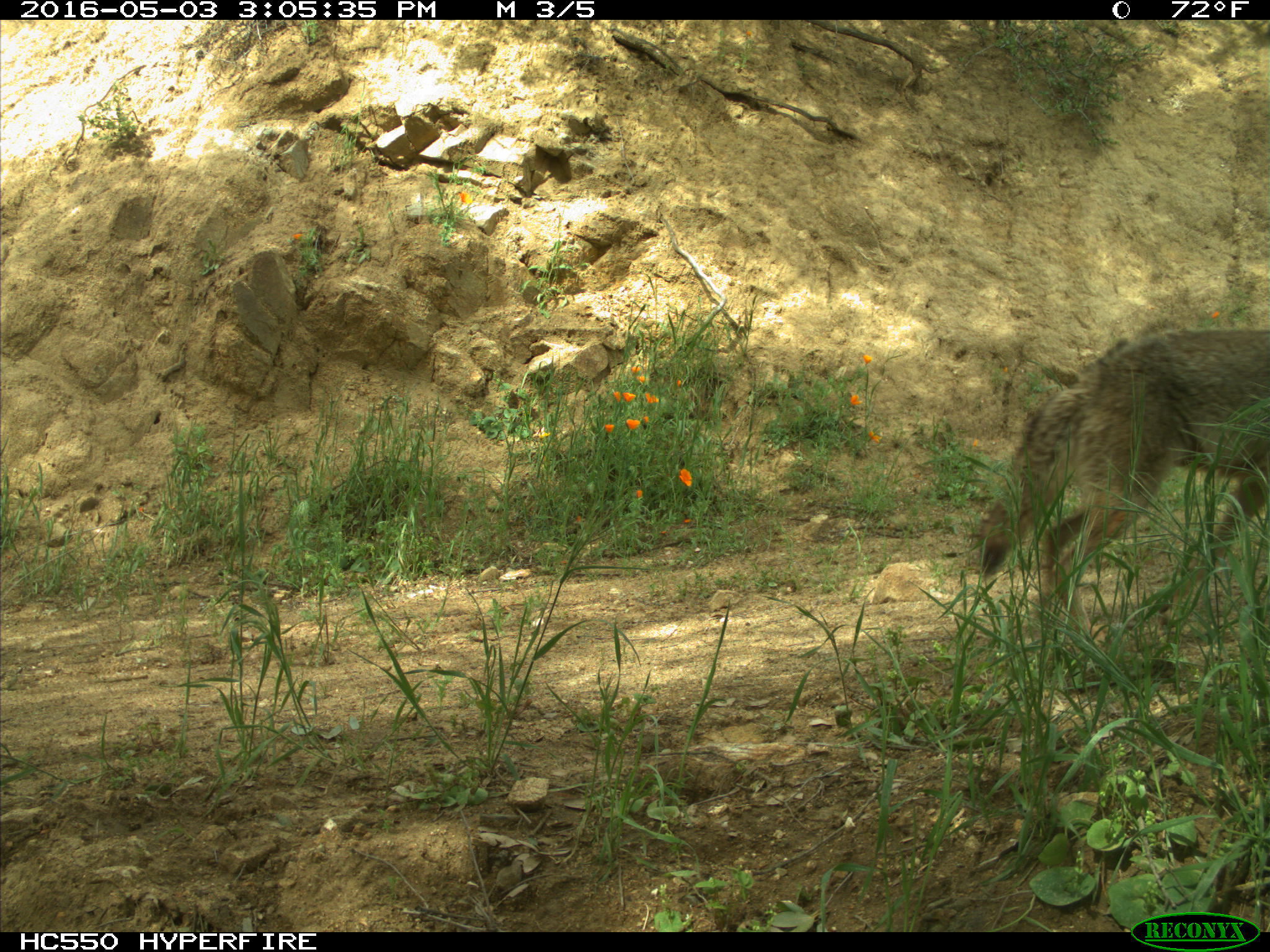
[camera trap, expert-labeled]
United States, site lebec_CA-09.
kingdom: Animalia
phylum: Chordata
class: Mammalia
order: Carnivora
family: Canidae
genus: Canis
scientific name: Canis latrans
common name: coyote